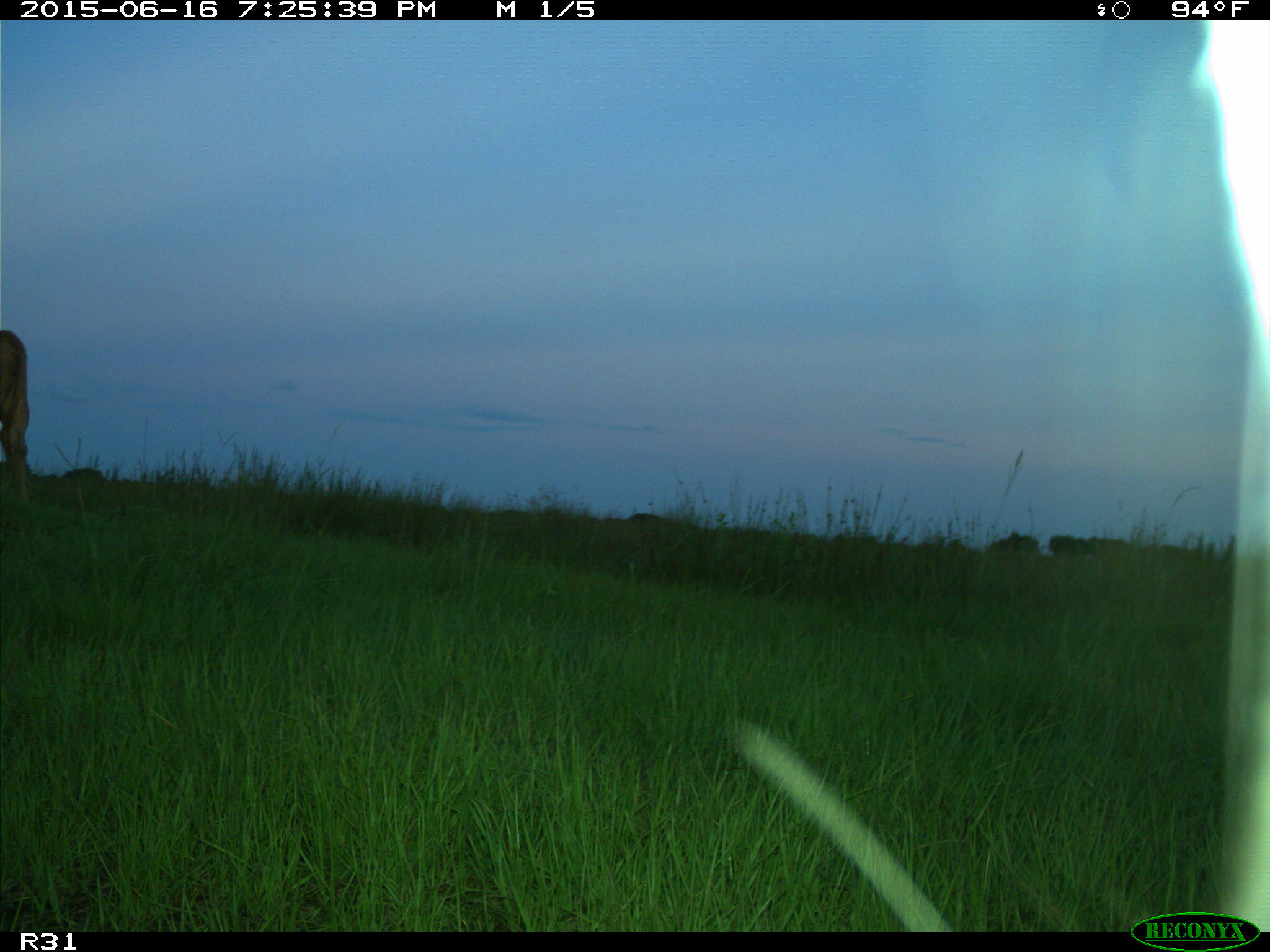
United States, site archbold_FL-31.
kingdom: Animalia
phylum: Chordata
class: Mammalia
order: Artiodactyla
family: Bovidae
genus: Bos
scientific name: Bos taurus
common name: domestic cow